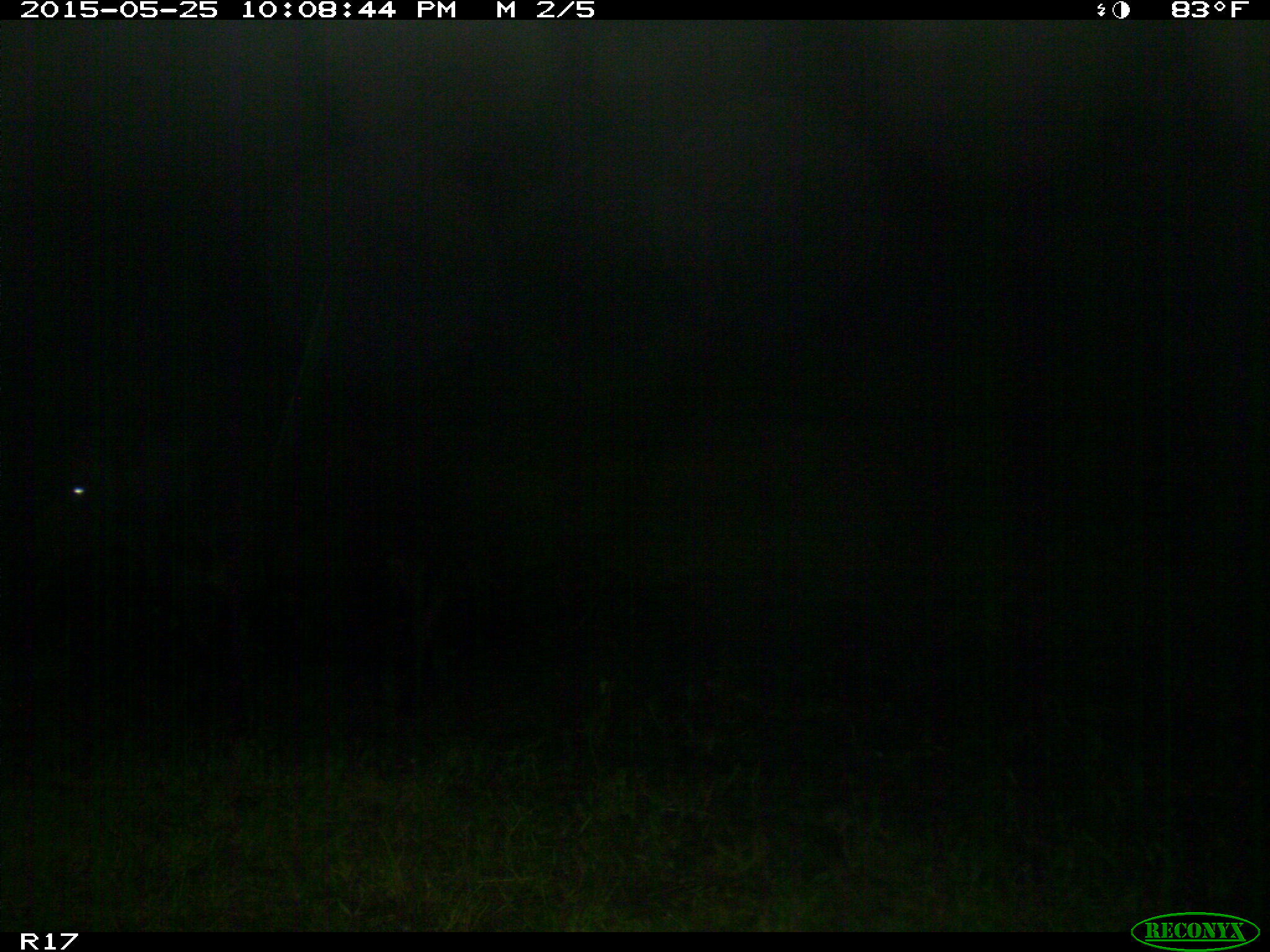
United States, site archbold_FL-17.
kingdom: Animalia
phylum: Chordata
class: Mammalia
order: Artiodactyla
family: Bovidae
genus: Bos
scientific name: Bos taurus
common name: domestic cow